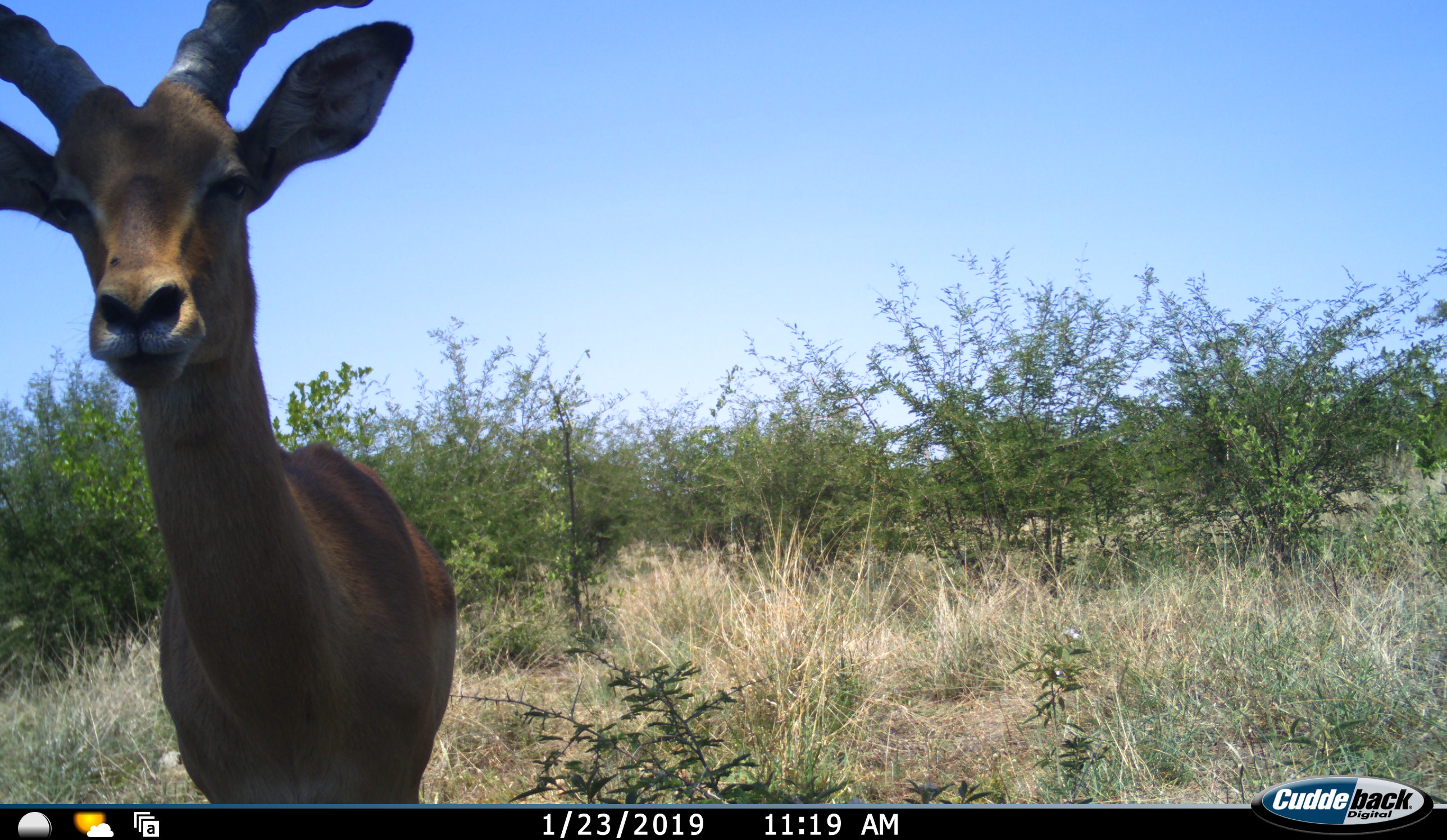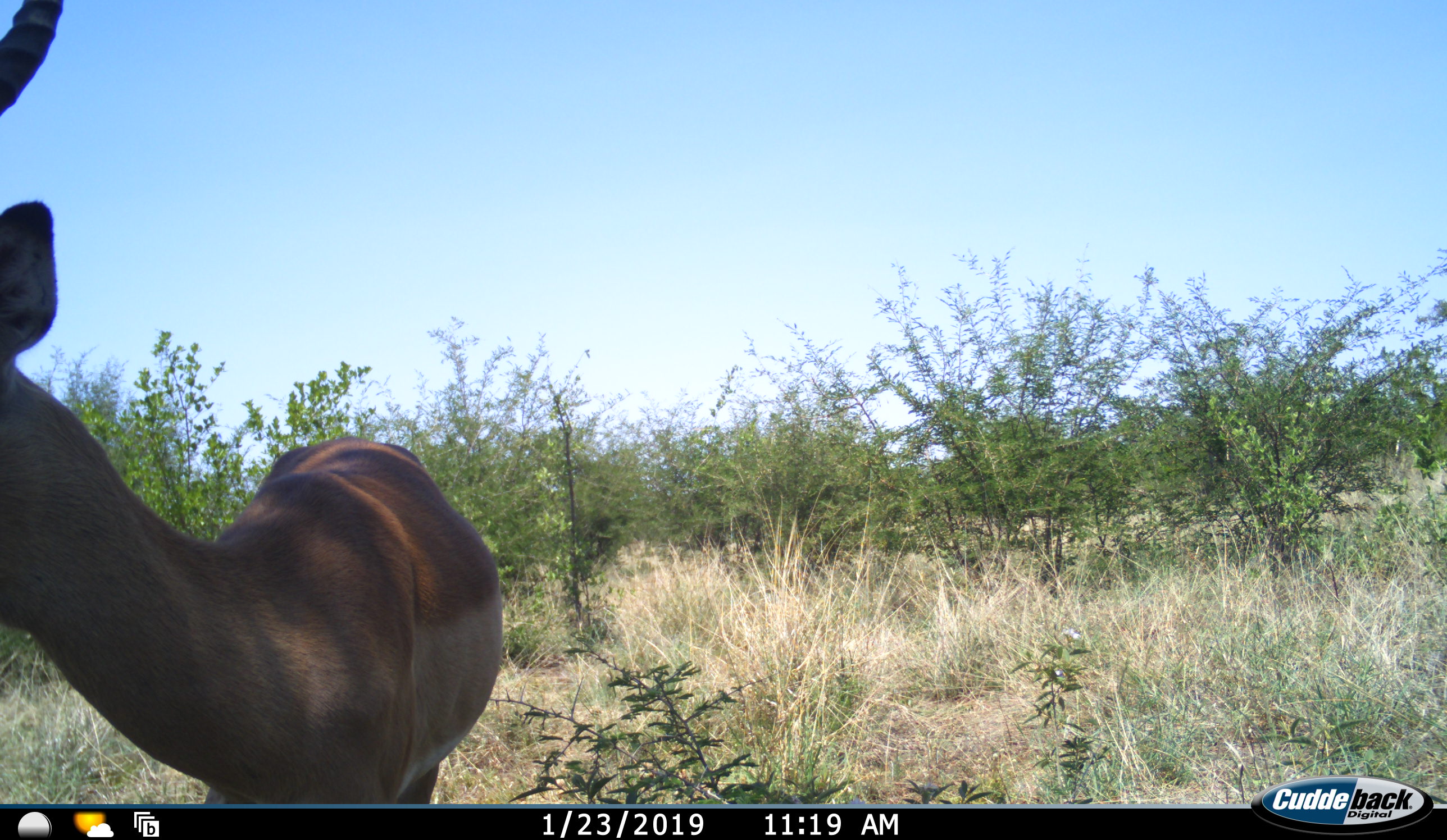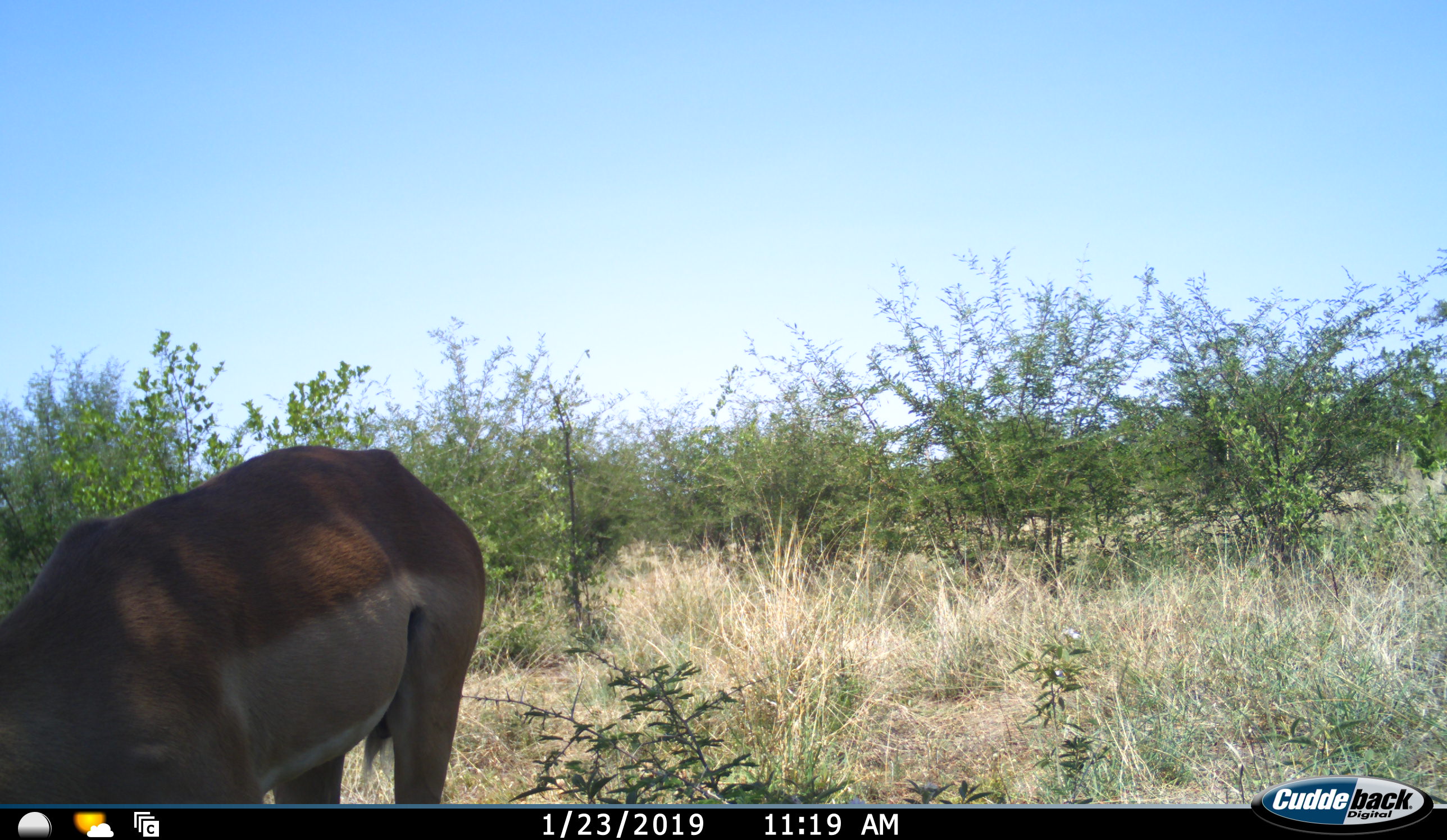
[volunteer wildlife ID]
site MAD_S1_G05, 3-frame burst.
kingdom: Animalia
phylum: Chordata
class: Mammalia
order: Artiodactyla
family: Bovidae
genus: Aepyceros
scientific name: Aepyceros melampus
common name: impala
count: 1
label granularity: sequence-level